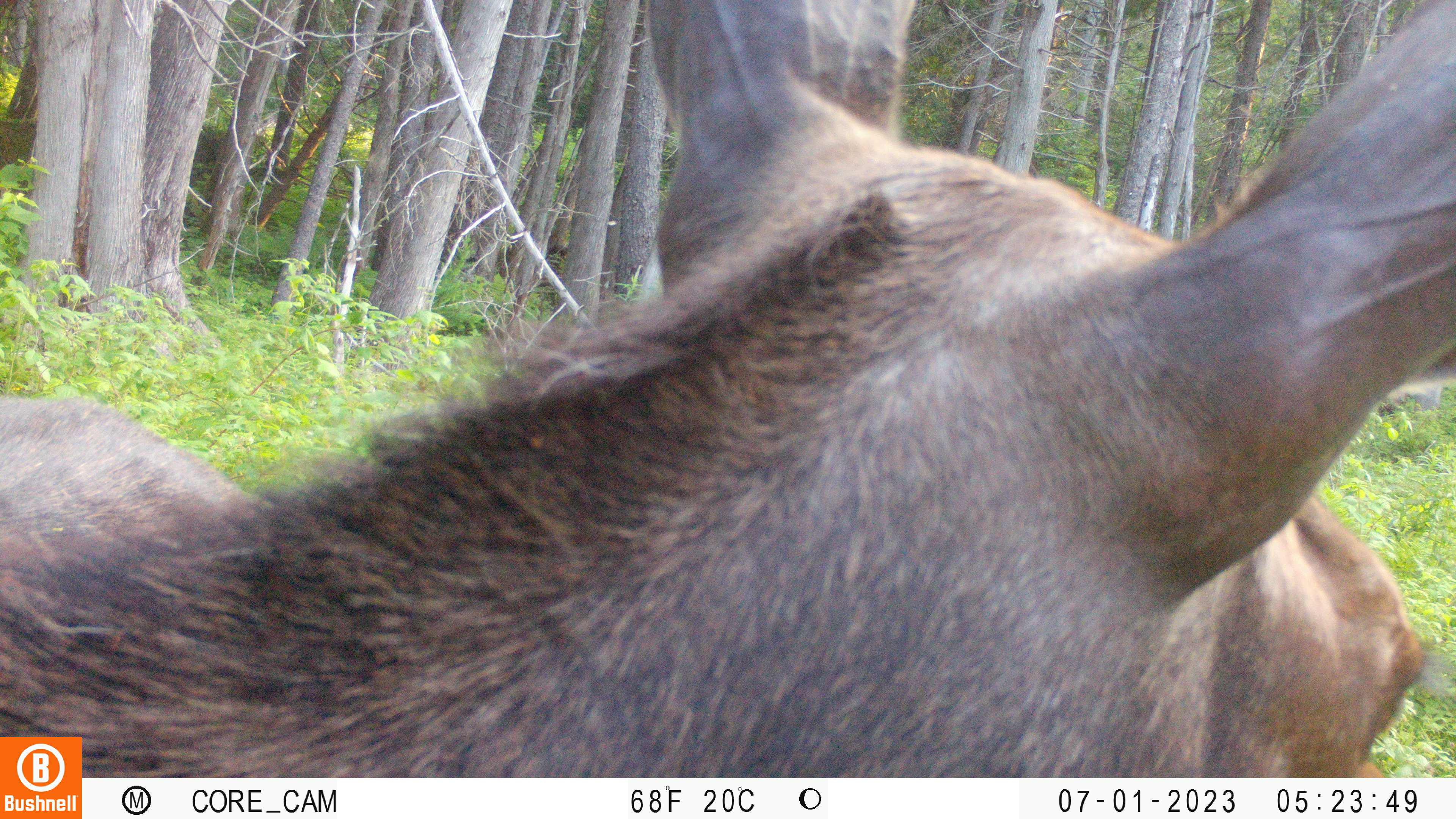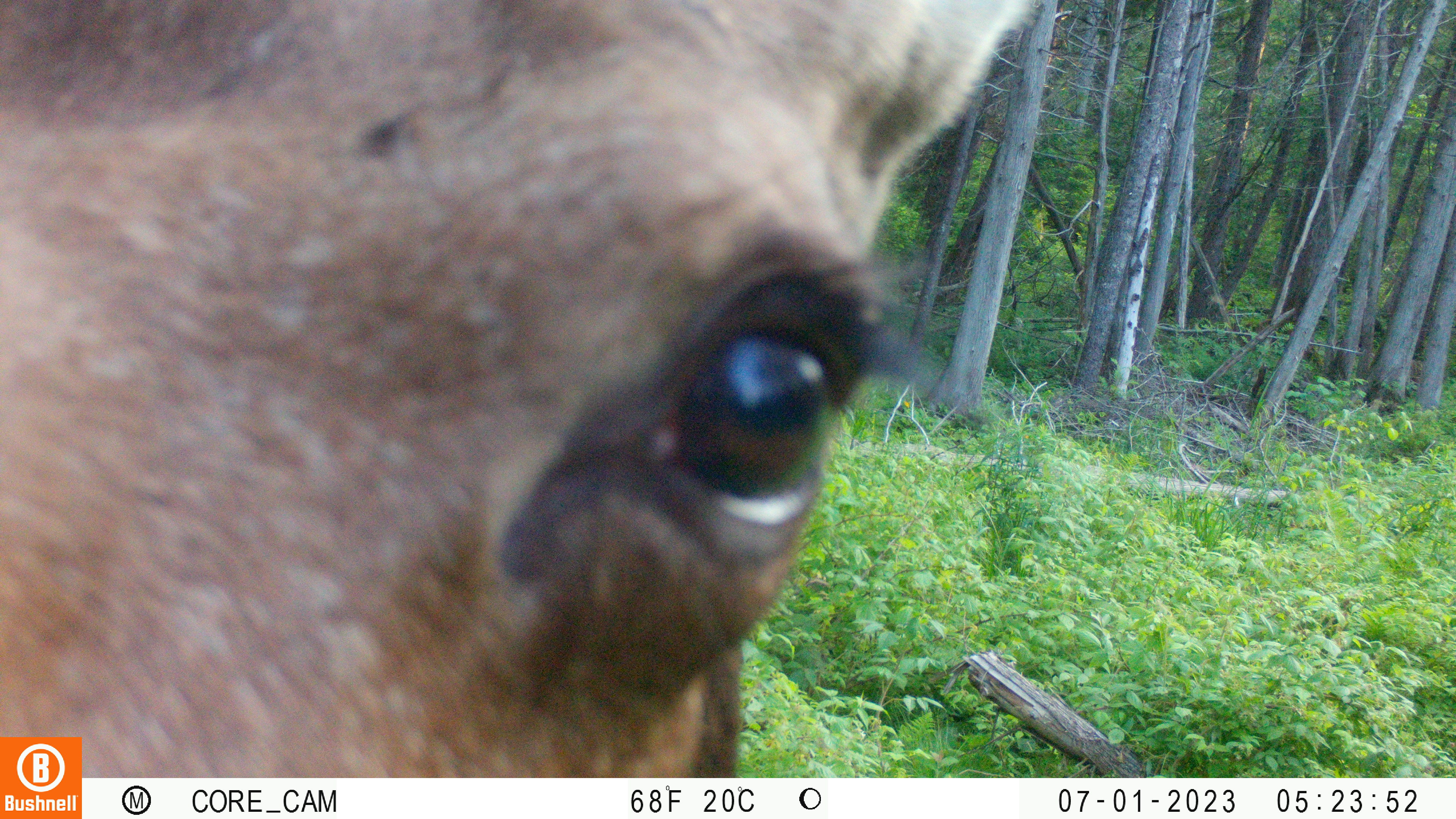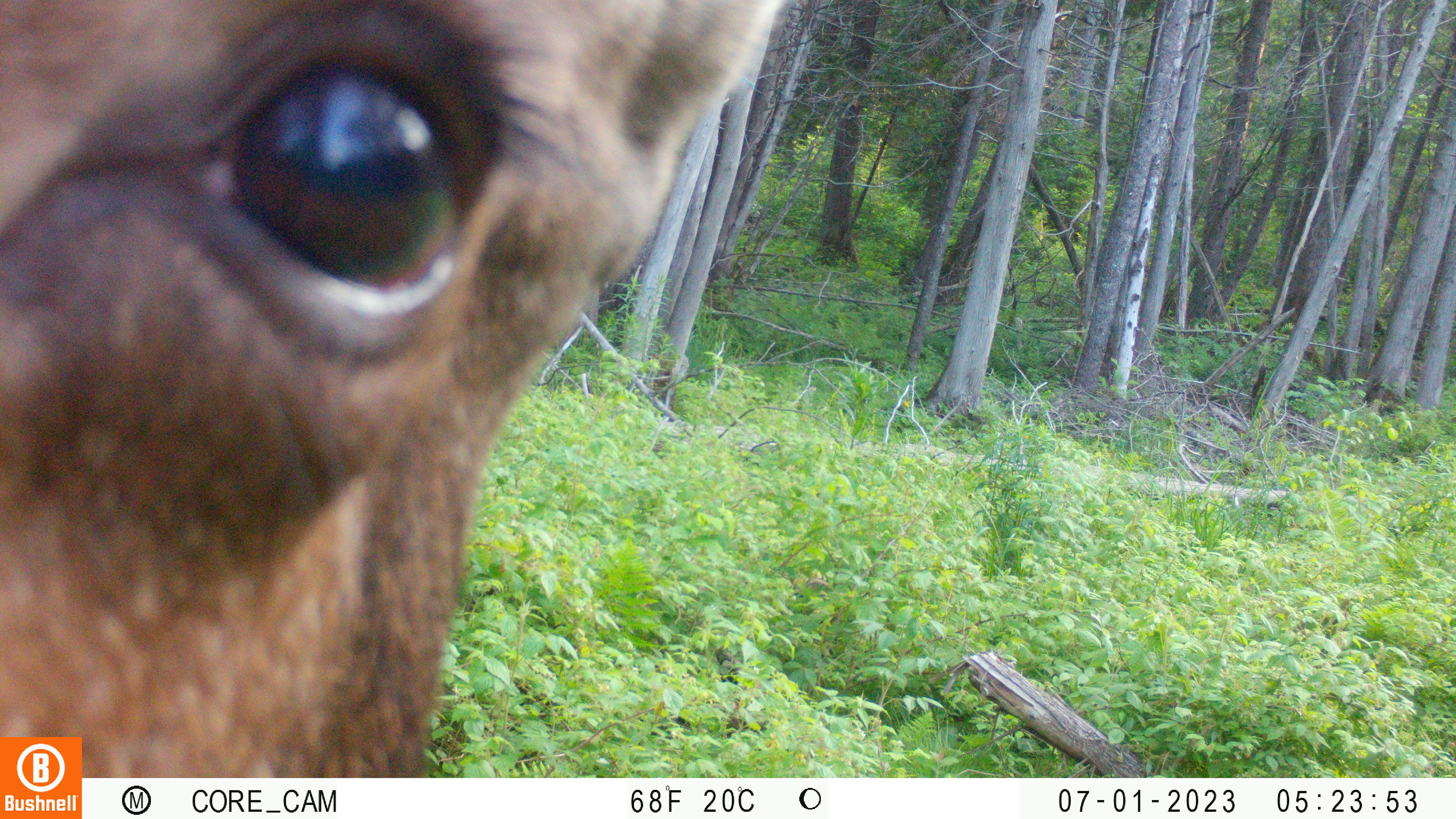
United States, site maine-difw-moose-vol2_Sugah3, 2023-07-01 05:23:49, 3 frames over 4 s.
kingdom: Animalia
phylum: Chordata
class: Mammalia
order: Artiodactyla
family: Cervidae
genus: Alces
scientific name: Alces alces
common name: moose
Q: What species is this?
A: Moose (Alces alces).